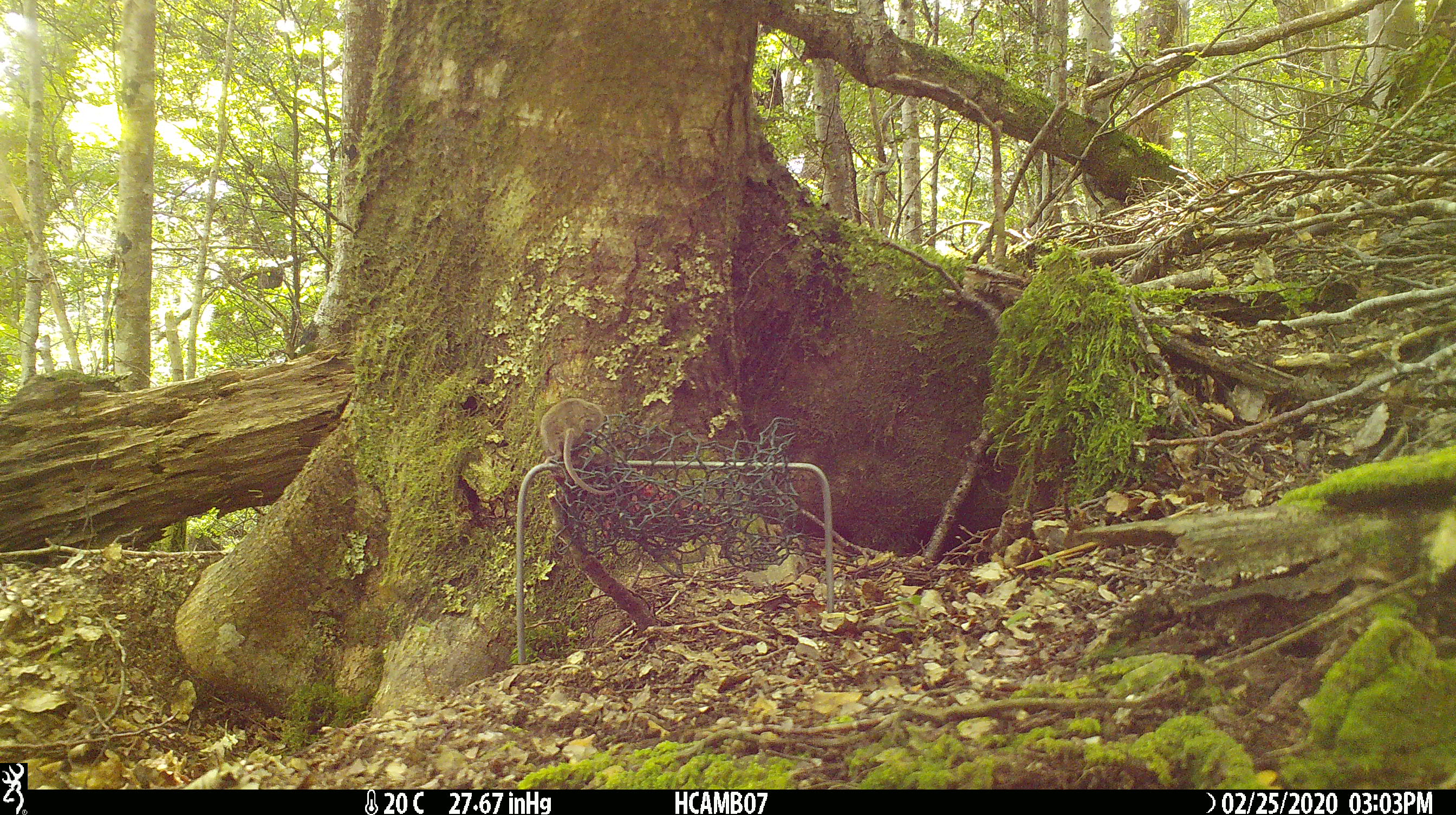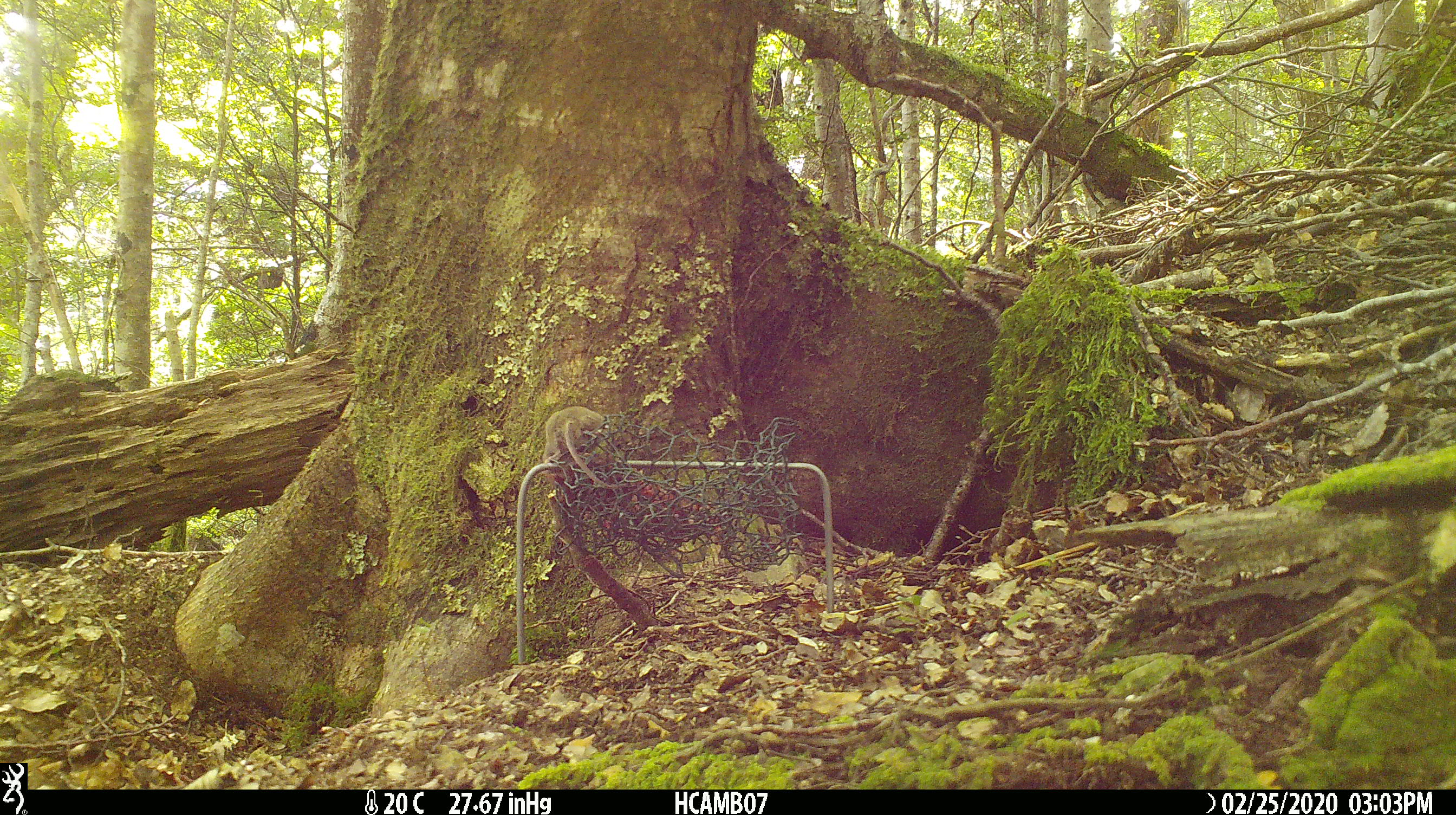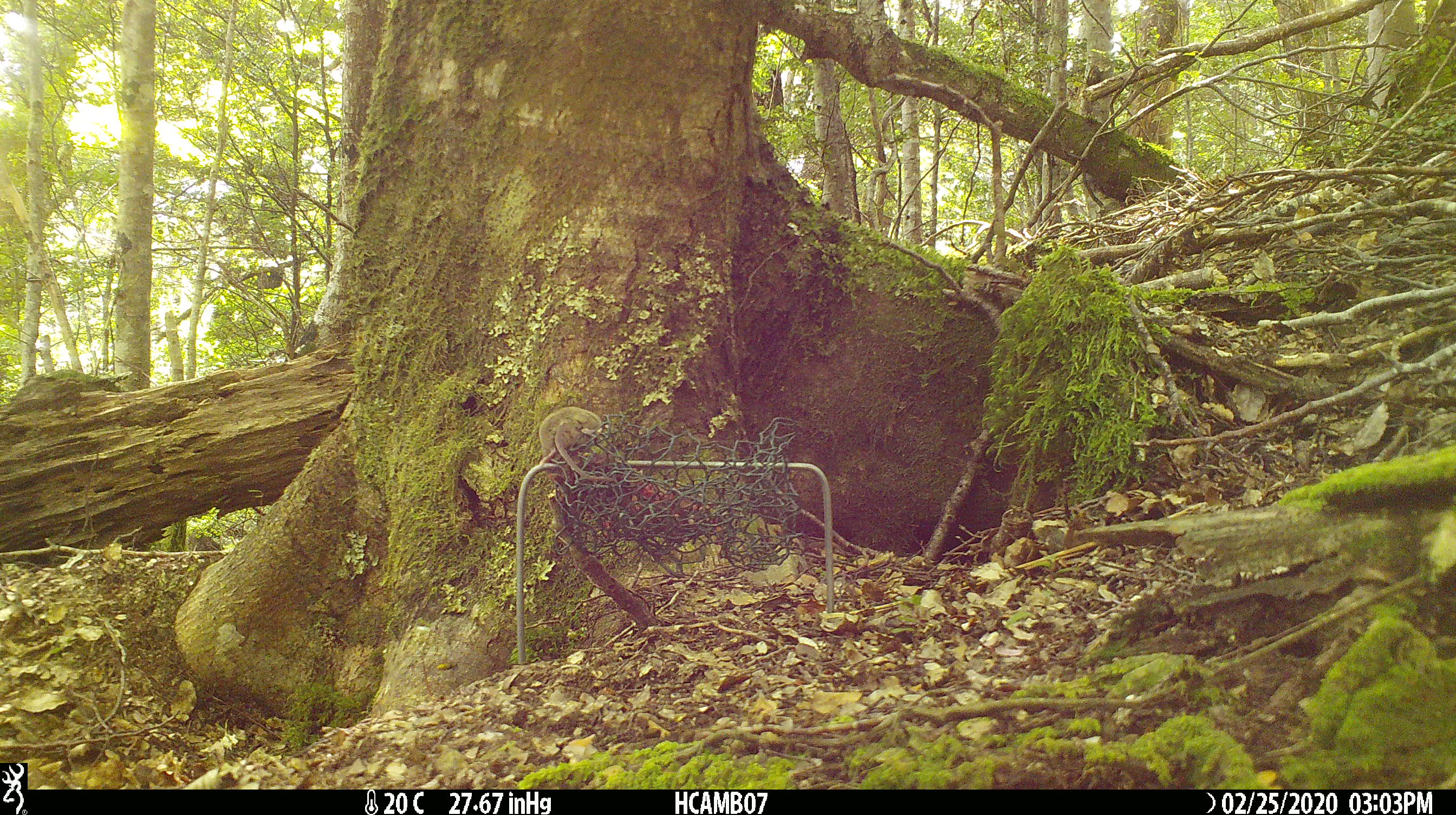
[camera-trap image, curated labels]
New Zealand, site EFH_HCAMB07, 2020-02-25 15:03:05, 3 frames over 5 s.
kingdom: Animalia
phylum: Chordata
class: Mammalia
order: Rodentia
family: Muridae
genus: Mus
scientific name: Mus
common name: mouse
Mouse (Mus).